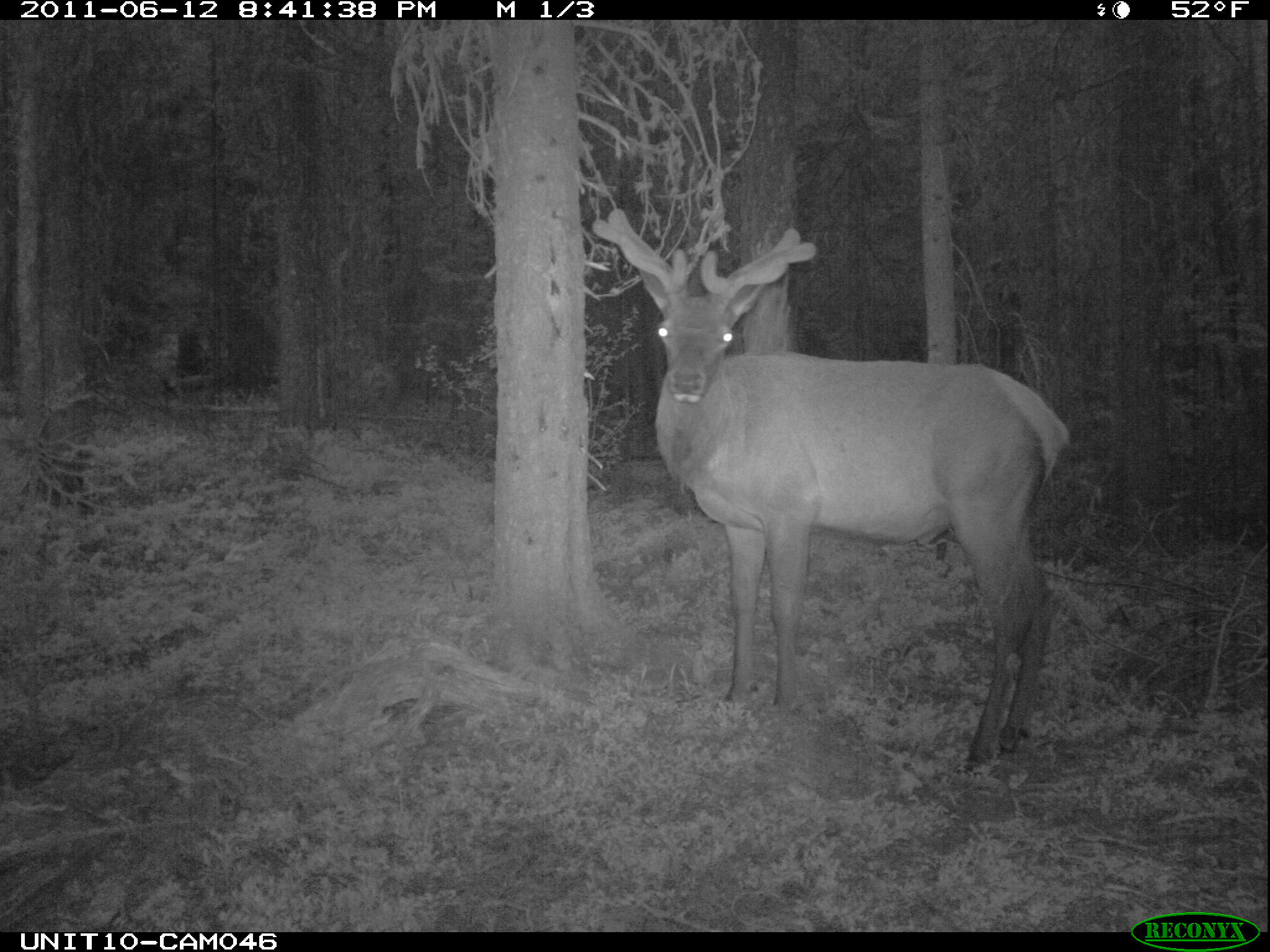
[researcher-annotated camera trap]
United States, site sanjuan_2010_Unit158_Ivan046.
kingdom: Animalia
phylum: Chordata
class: Mammalia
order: Artiodactyla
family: Cervidae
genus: Cervus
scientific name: Cervus elaphus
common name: red deer